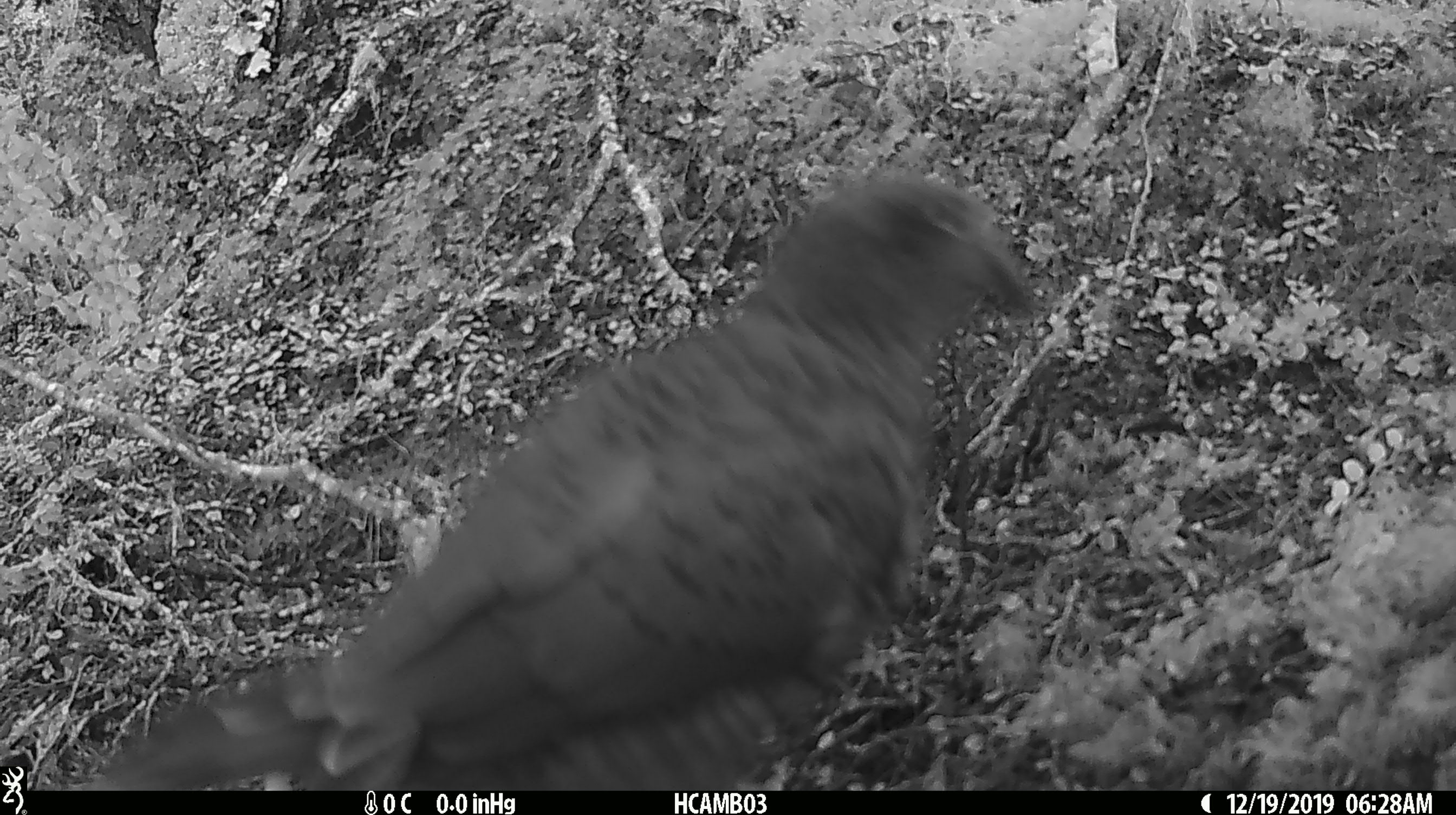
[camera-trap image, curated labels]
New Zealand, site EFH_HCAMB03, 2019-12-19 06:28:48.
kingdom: Animalia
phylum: Chordata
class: Aves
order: Psittaciformes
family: Strigopidae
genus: Nestor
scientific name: Nestor notabilis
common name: kea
Kea (Nestor notabilis).